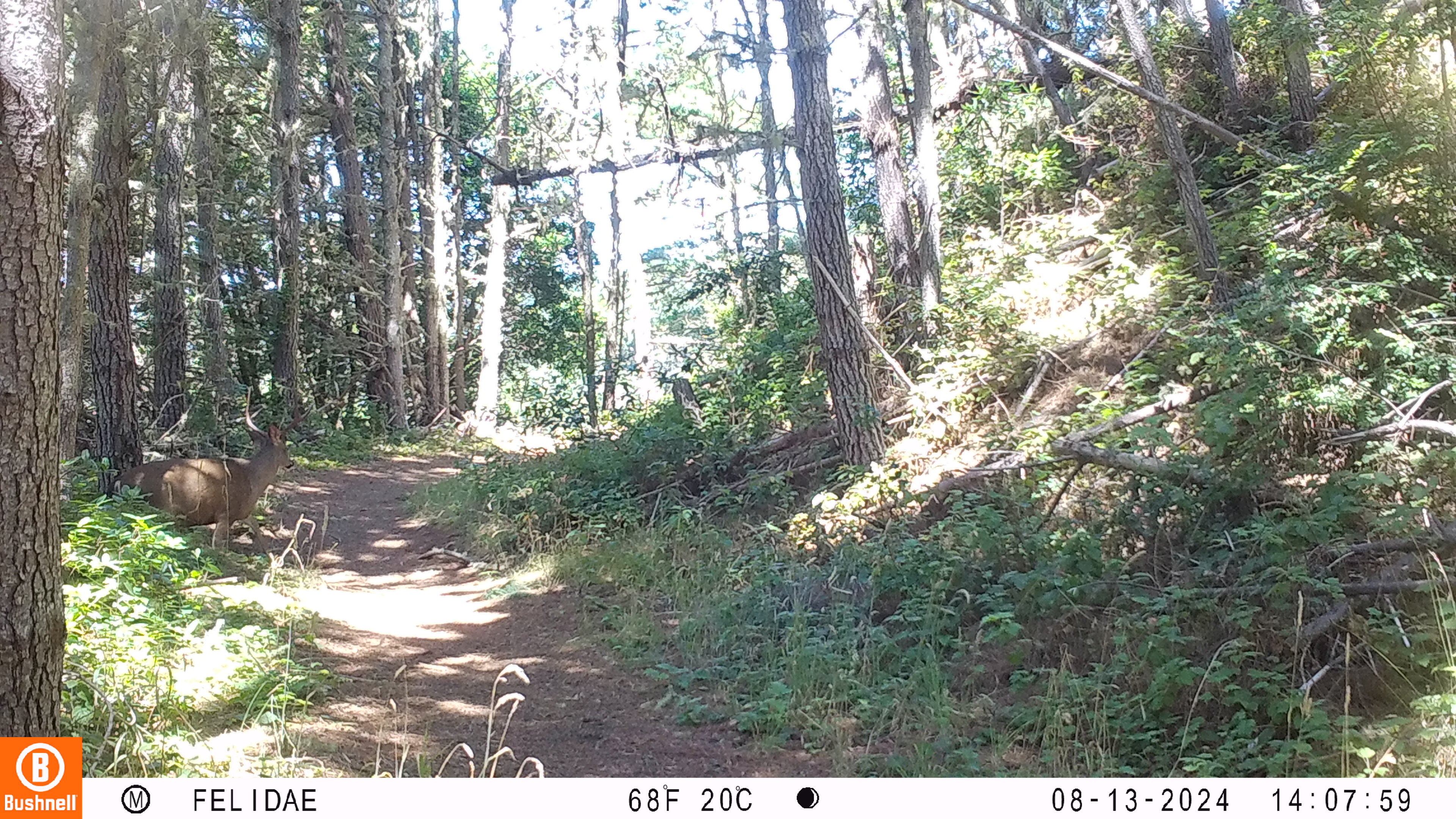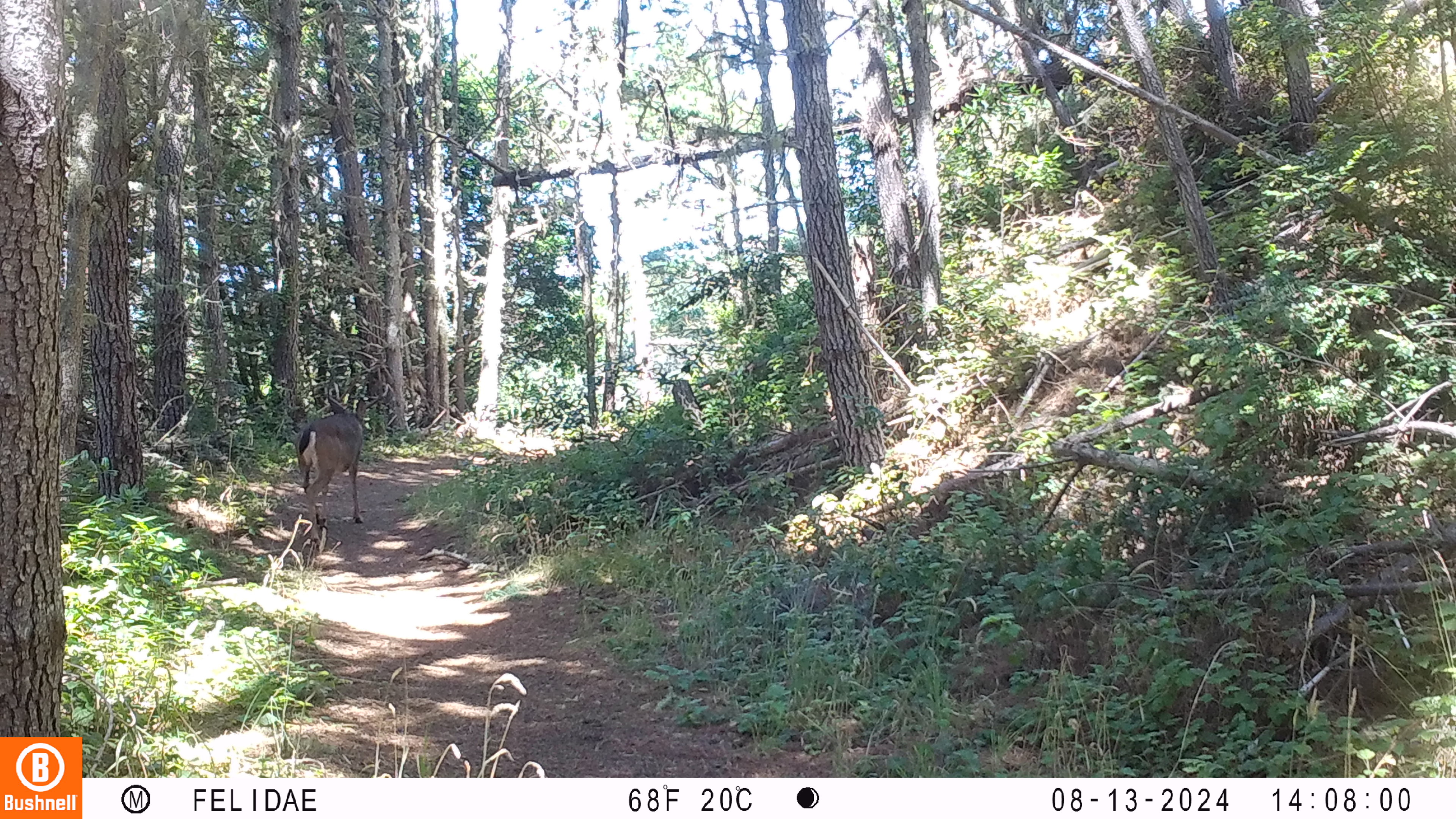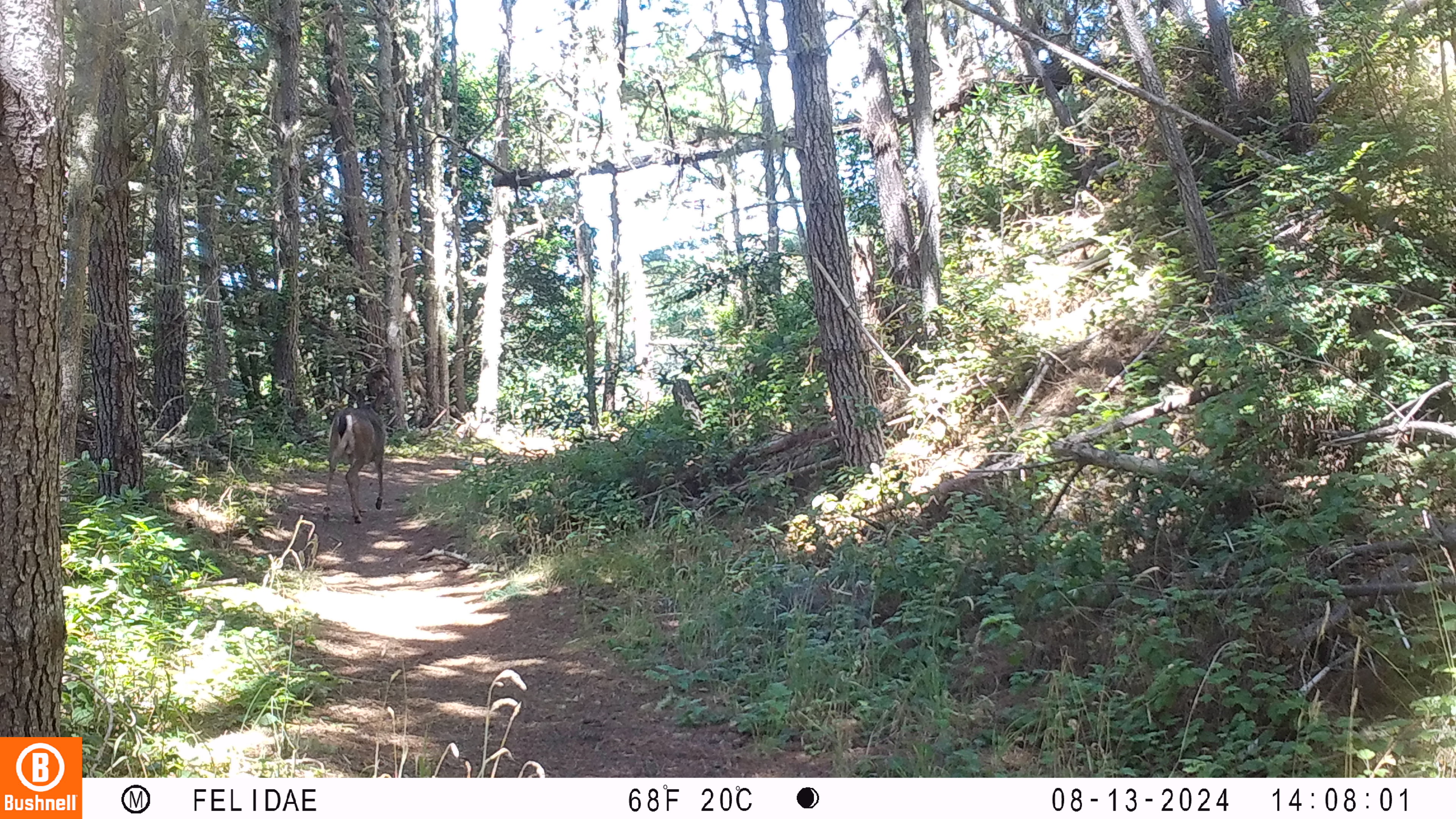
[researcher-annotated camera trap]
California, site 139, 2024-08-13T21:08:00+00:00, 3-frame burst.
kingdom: Animalia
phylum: Chordata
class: Mammalia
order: Artiodactyla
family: Cervidae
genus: Odocoileus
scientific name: Odocoileus hemionus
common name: mule deer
Mule deer (Odocoileus hemionus).